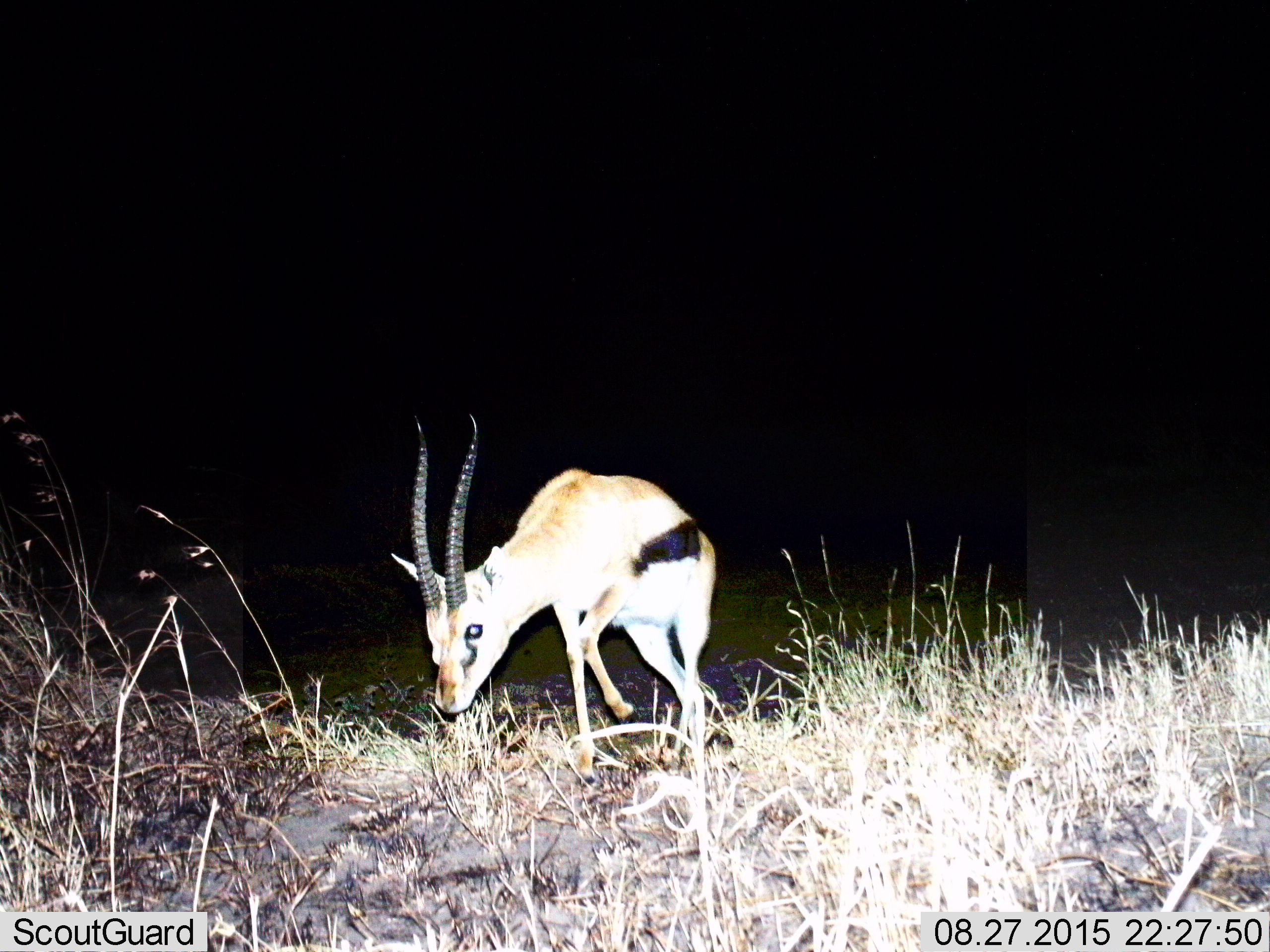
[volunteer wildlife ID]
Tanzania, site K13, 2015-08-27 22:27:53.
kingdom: Animalia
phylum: Chordata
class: Mammalia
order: Artiodactyla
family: Bovidae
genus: Eudorcas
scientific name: Eudorcas thomsonii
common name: thomson's gazelle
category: gazellethomsons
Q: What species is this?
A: Gazellethomsons (thomson's gazelle) (Eudorcas thomsonii).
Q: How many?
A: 1.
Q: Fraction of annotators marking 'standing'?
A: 44%.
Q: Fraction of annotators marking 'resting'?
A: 0%.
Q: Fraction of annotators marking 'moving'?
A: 44%.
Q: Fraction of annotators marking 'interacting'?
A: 0%.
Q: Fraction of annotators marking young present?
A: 0%.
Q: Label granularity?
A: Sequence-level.